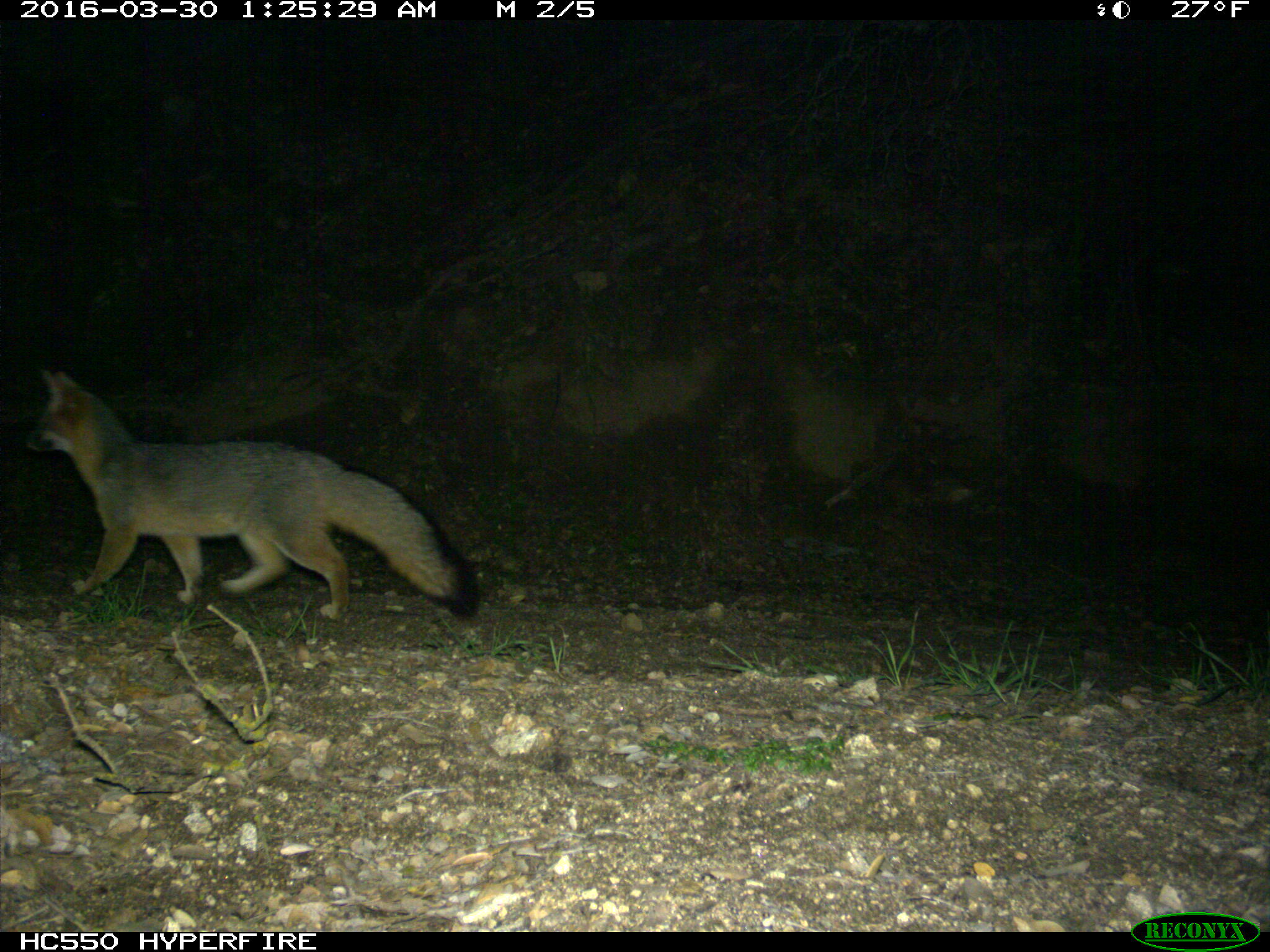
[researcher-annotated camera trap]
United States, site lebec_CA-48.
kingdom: Animalia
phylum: Chordata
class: Mammalia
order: Carnivora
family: Canidae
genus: Urocyon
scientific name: Urocyon cinereoargenteus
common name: gray fox